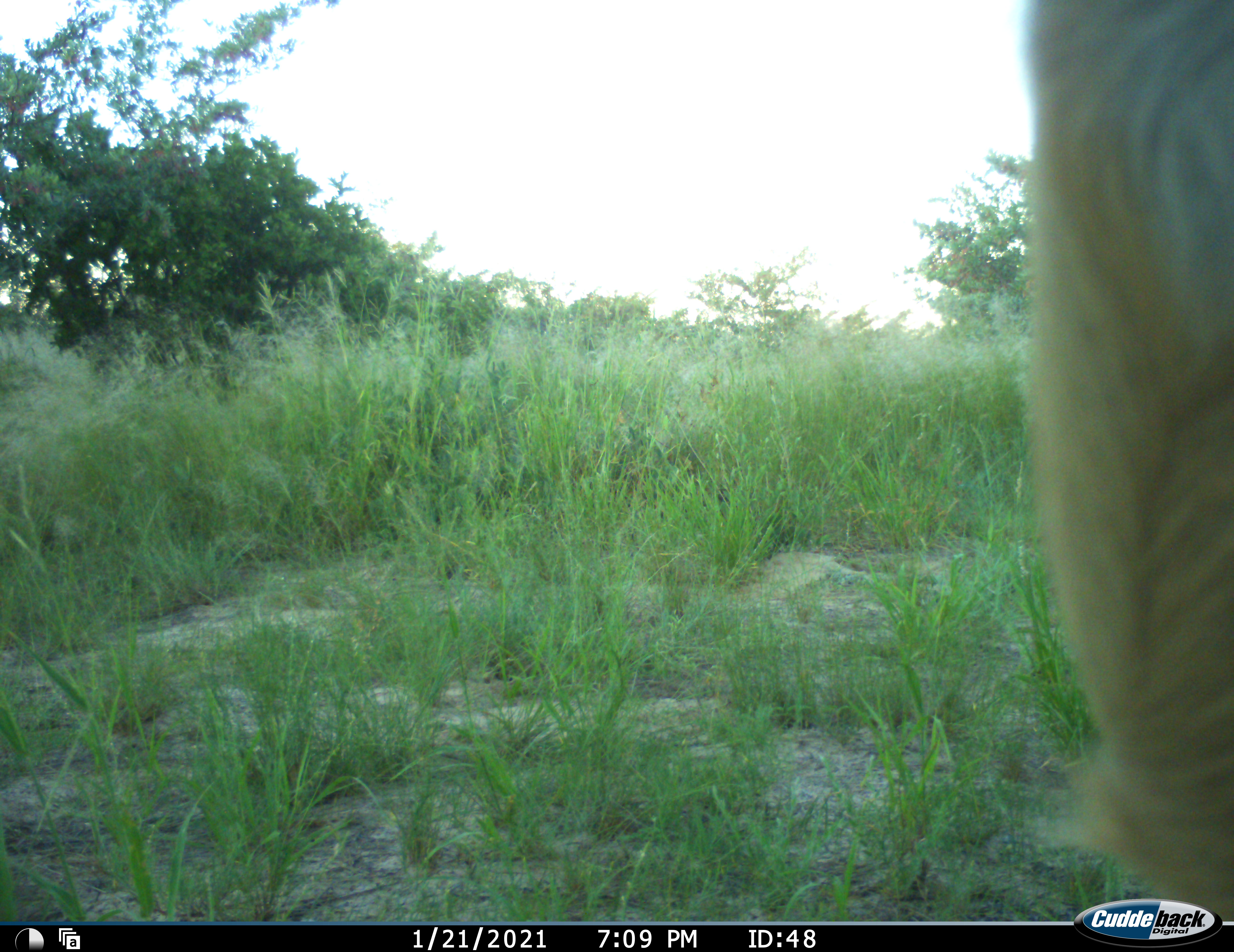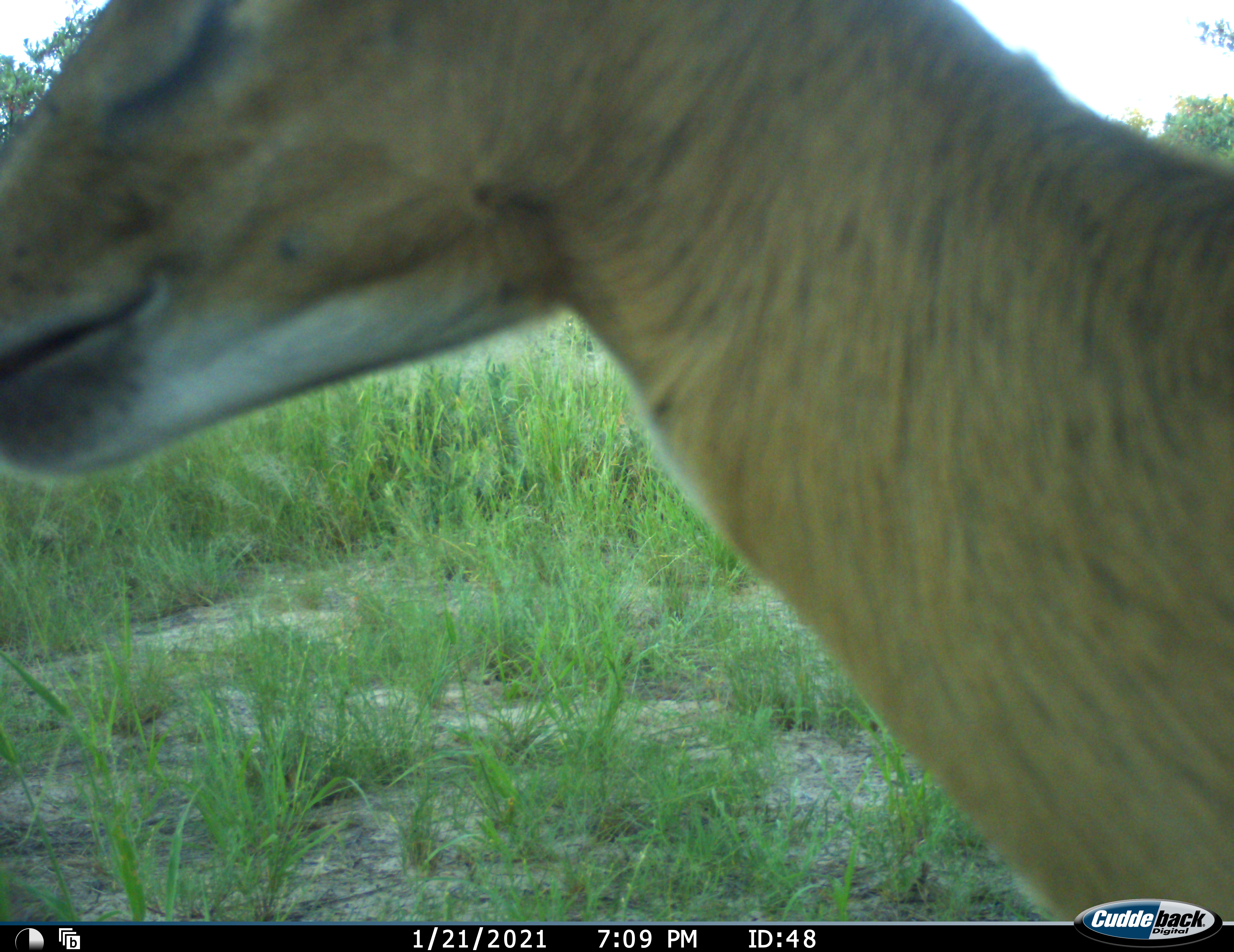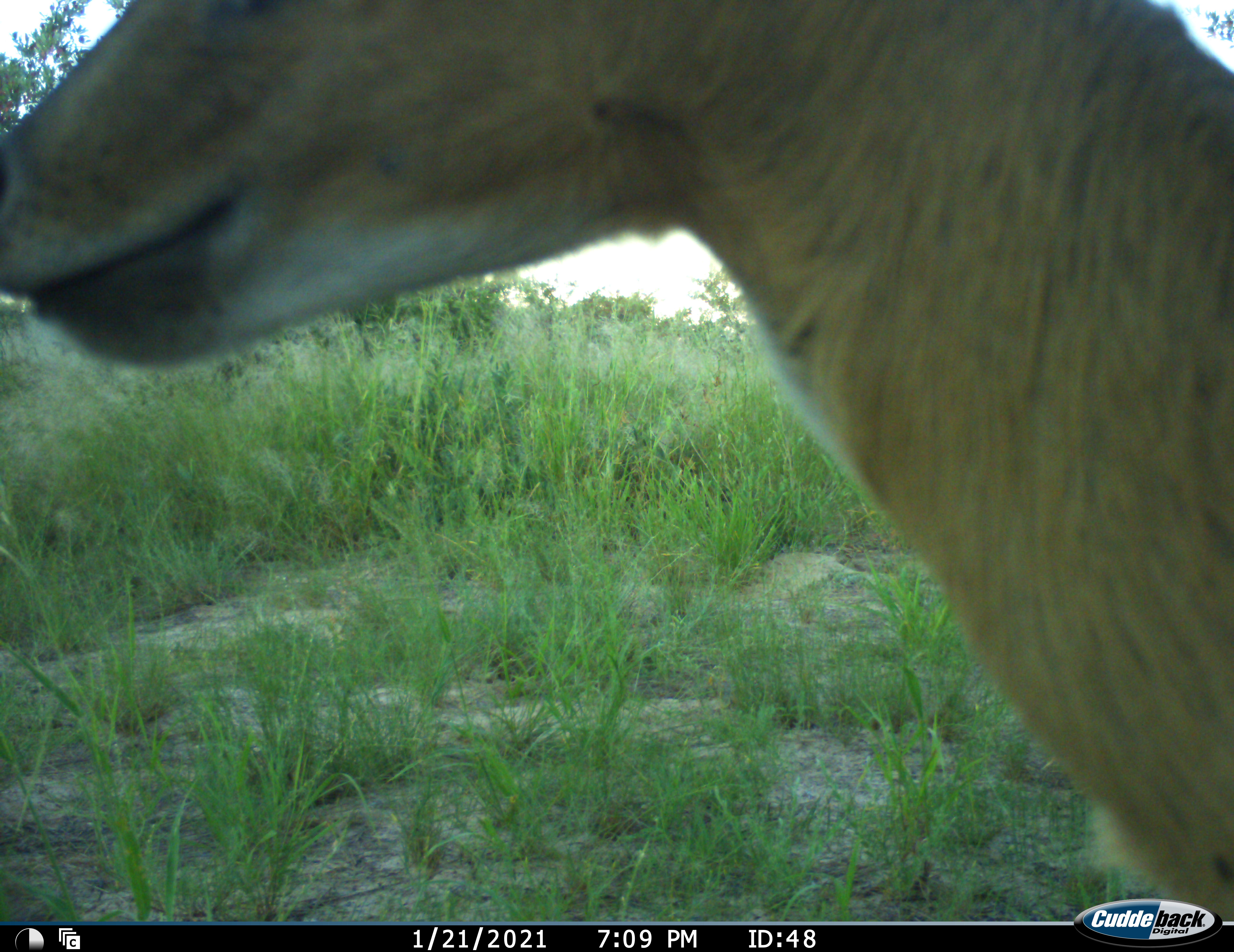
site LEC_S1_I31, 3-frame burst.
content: unidentified animal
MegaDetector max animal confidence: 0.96